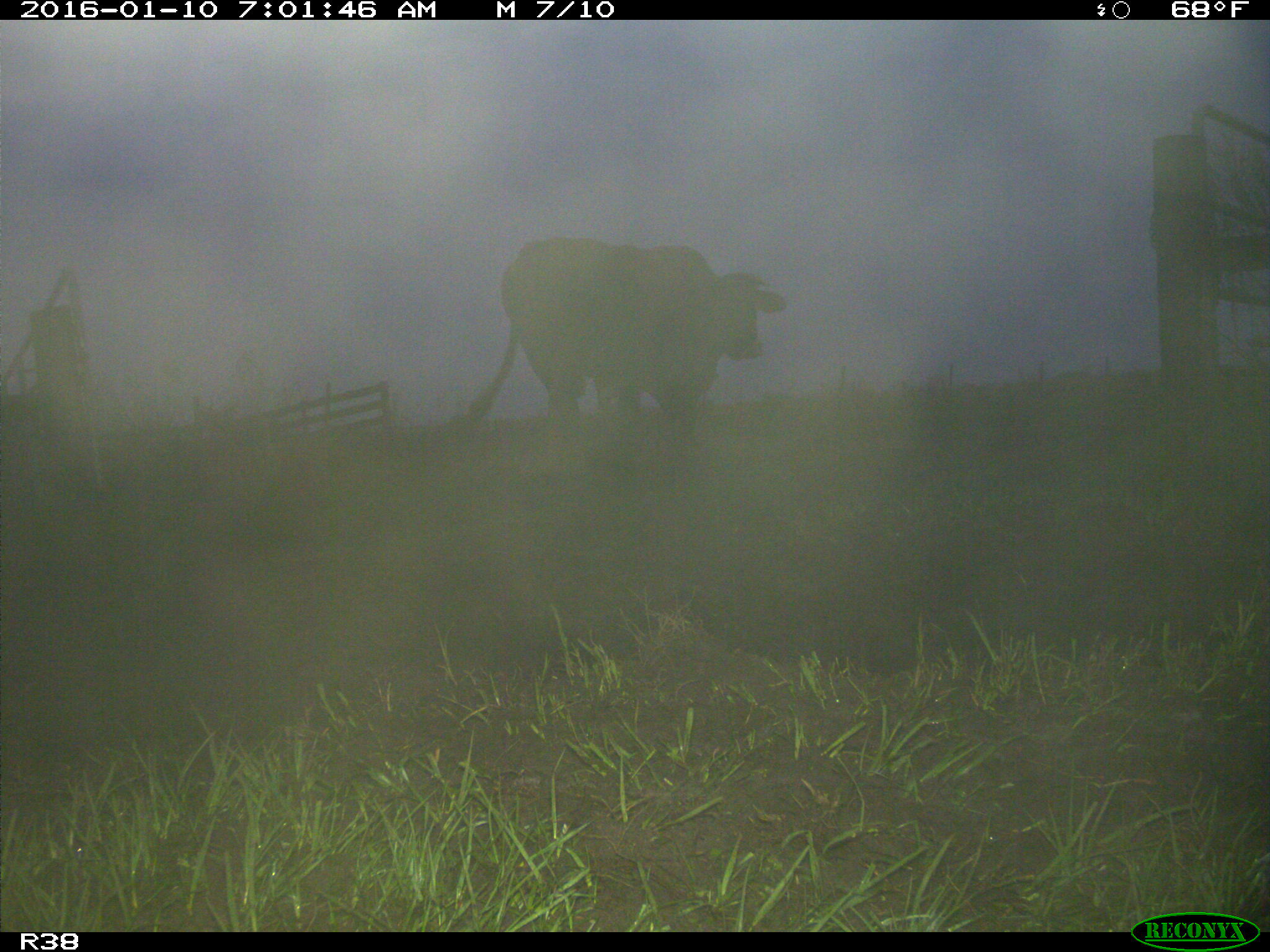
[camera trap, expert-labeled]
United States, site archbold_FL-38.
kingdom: Animalia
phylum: Chordata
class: Mammalia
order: Artiodactyla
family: Bovidae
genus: Bos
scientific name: Bos taurus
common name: domestic cow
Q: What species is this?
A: Bos taurus (domestic cow).